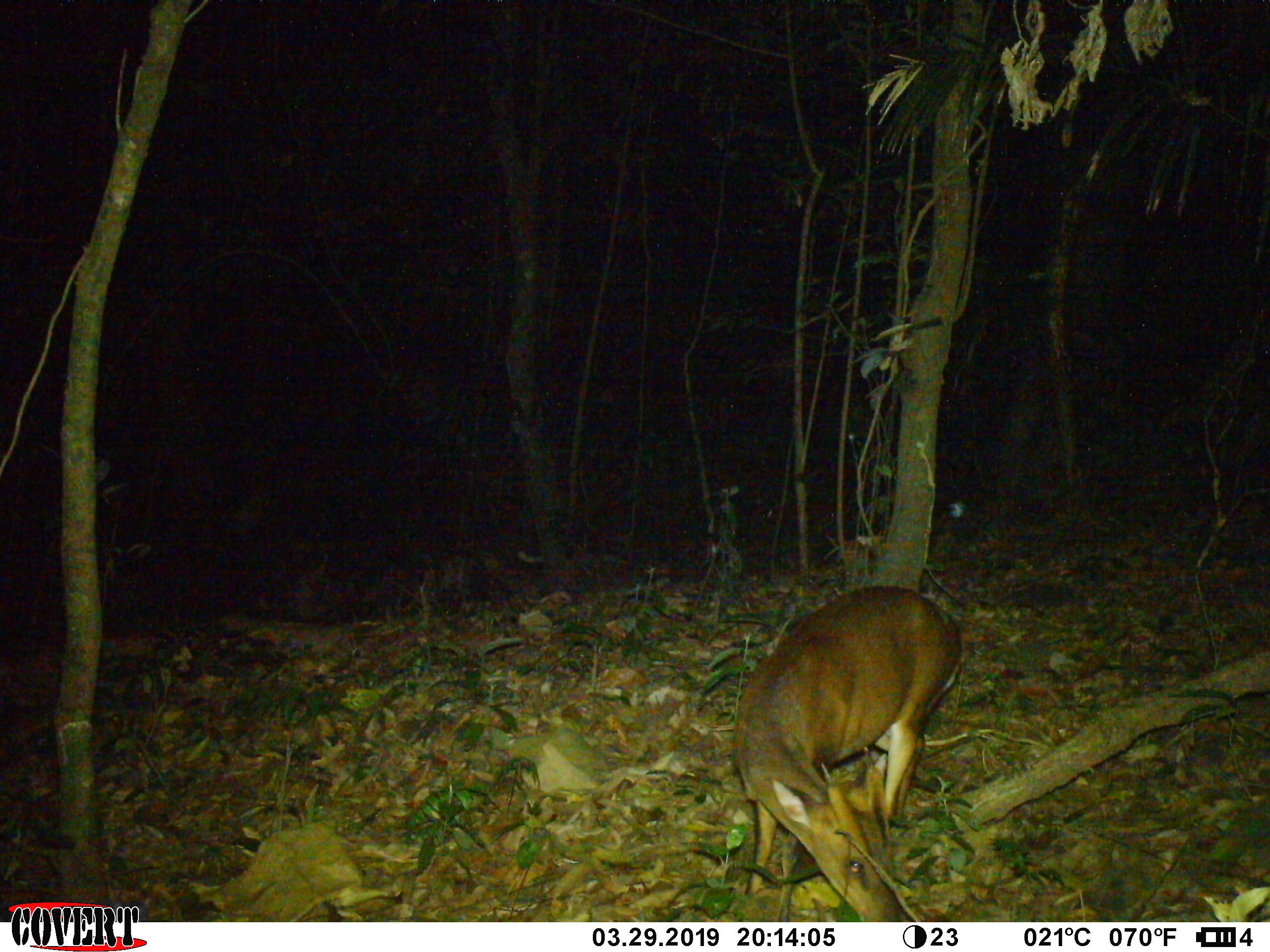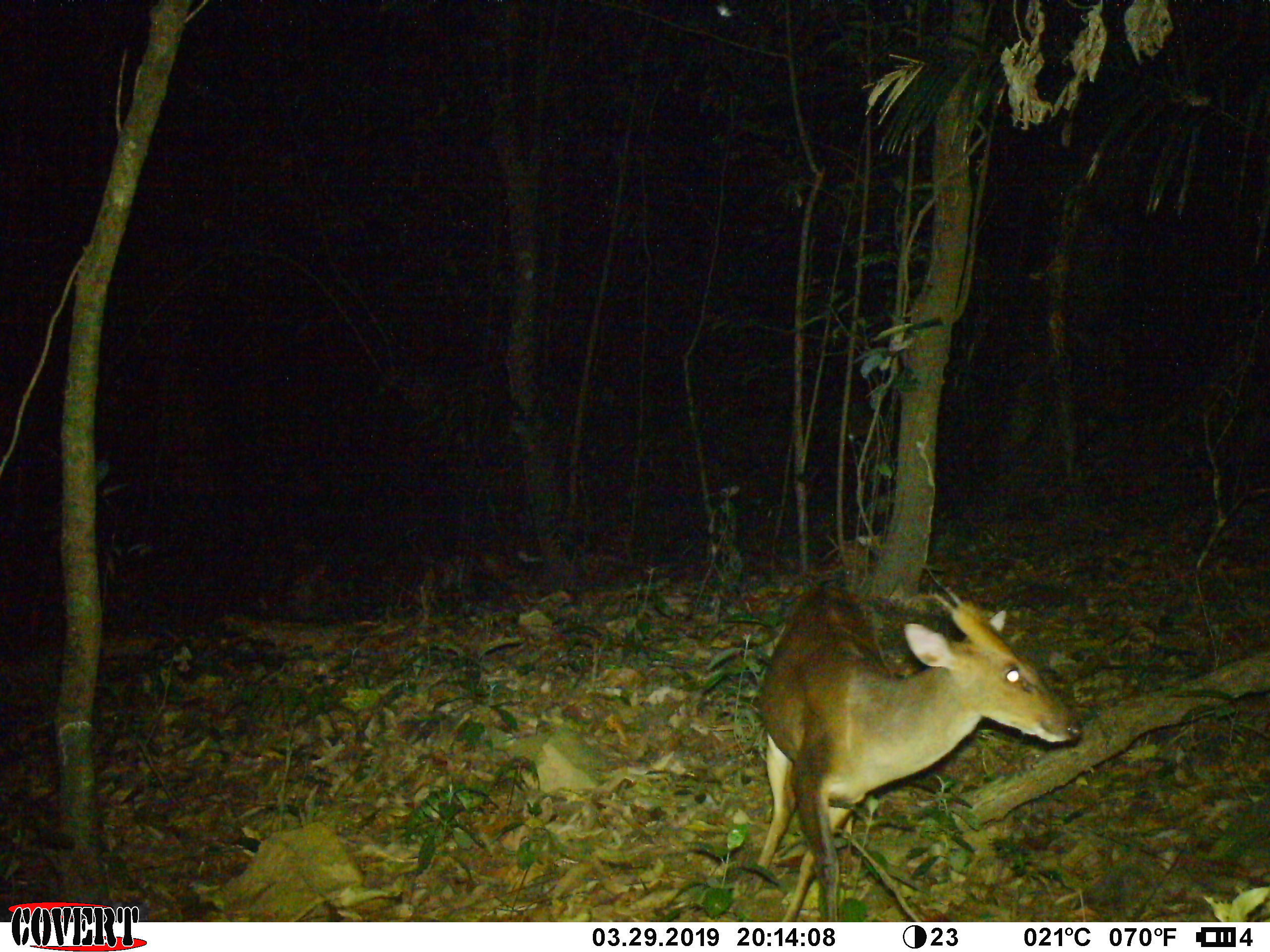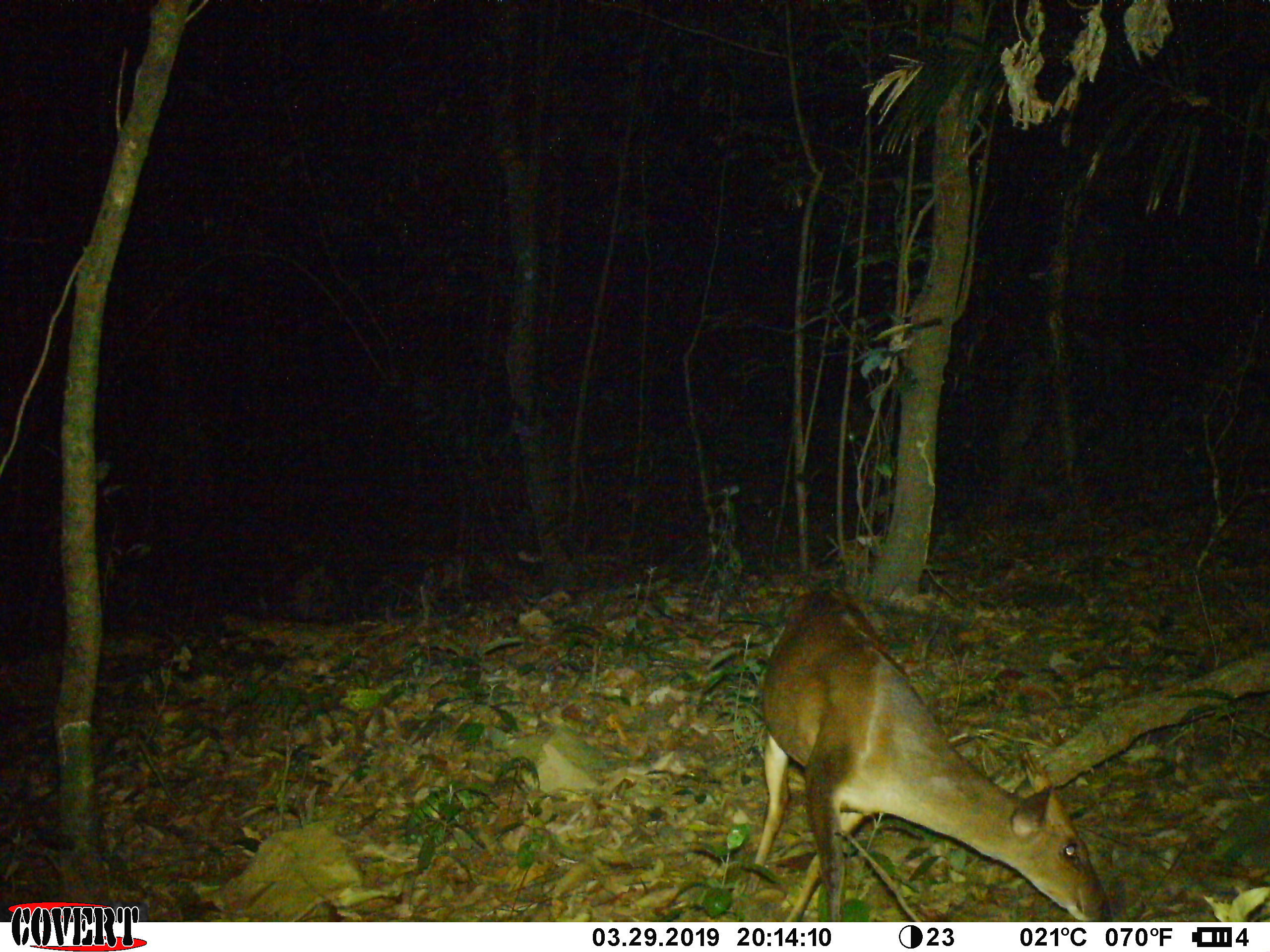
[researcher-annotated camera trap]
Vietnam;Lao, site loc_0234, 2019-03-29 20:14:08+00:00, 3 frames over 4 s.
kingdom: Animalia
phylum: Chordata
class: Mammalia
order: Artiodactyla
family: Cervidae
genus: Muntiacus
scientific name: Muntiacus vuquangensis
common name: large-antlered muntjac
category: large antlered muntjac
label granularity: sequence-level